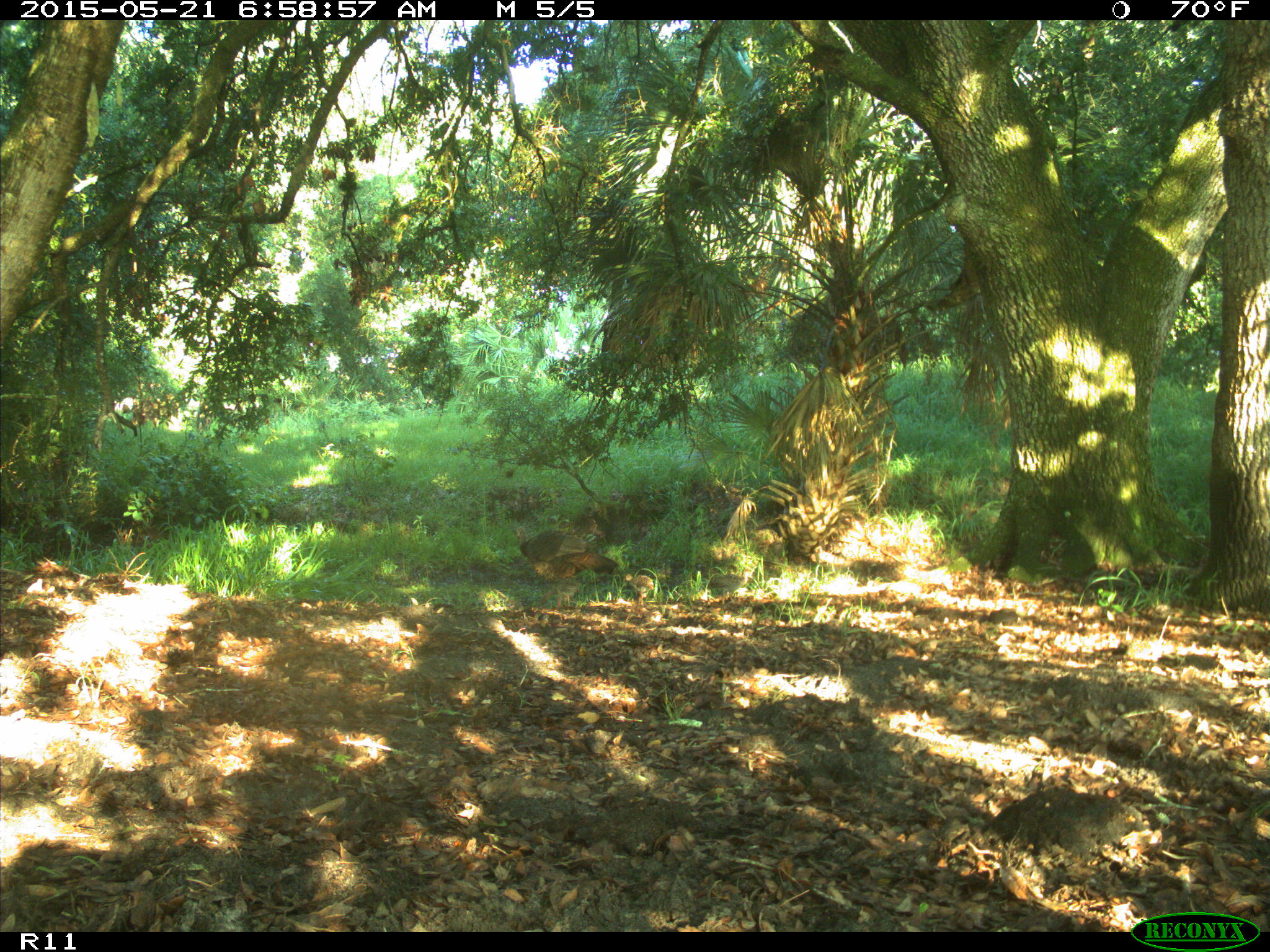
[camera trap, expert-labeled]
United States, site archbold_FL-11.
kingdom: Animalia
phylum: Chordata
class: Aves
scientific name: Aves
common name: birds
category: unidentified bird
Unidentified bird (birds) (Aves).